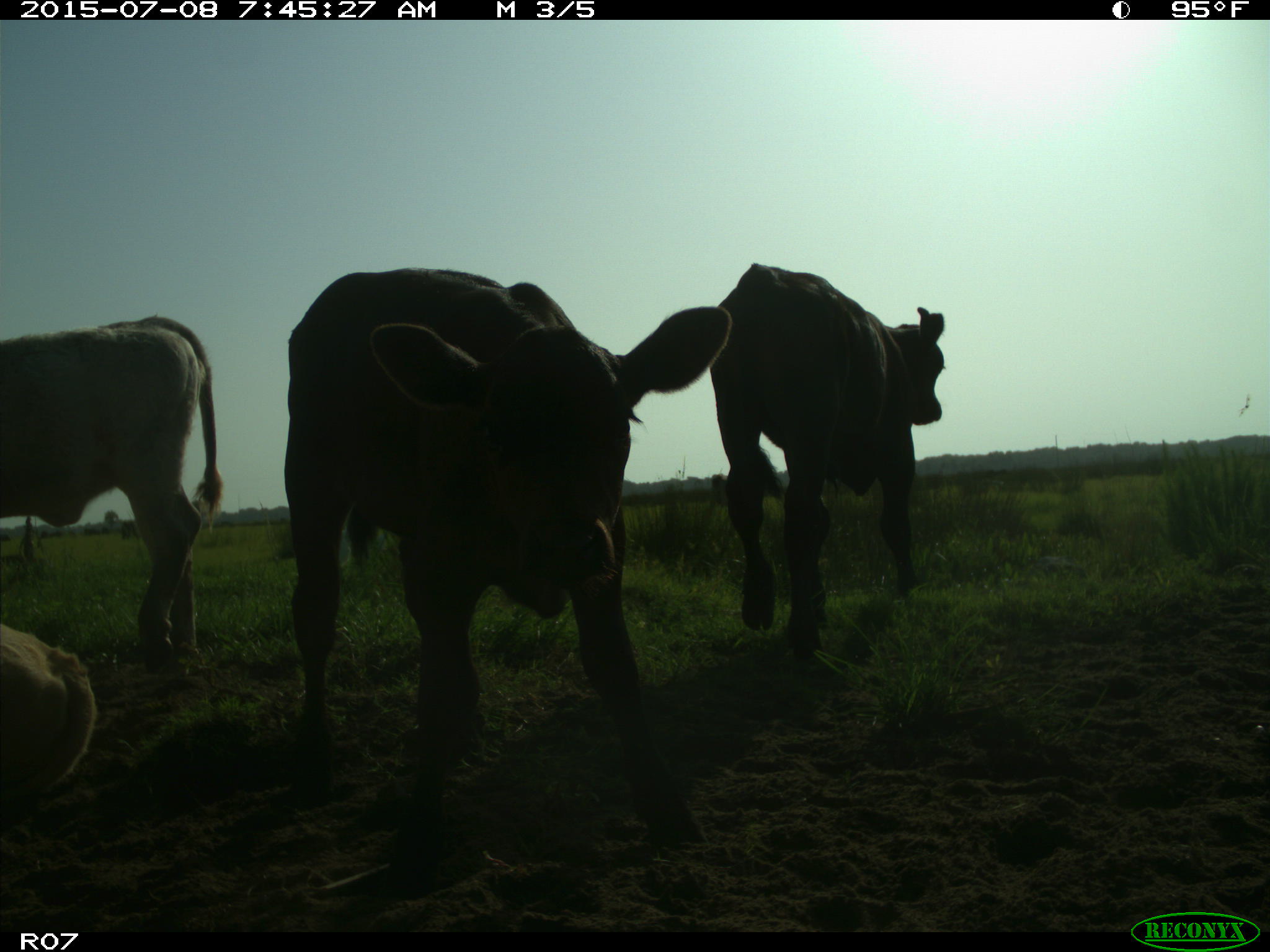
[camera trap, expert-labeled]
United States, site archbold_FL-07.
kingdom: Animalia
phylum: Chordata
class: Mammalia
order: Artiodactyla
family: Bovidae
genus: Bos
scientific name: Bos taurus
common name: domestic cow